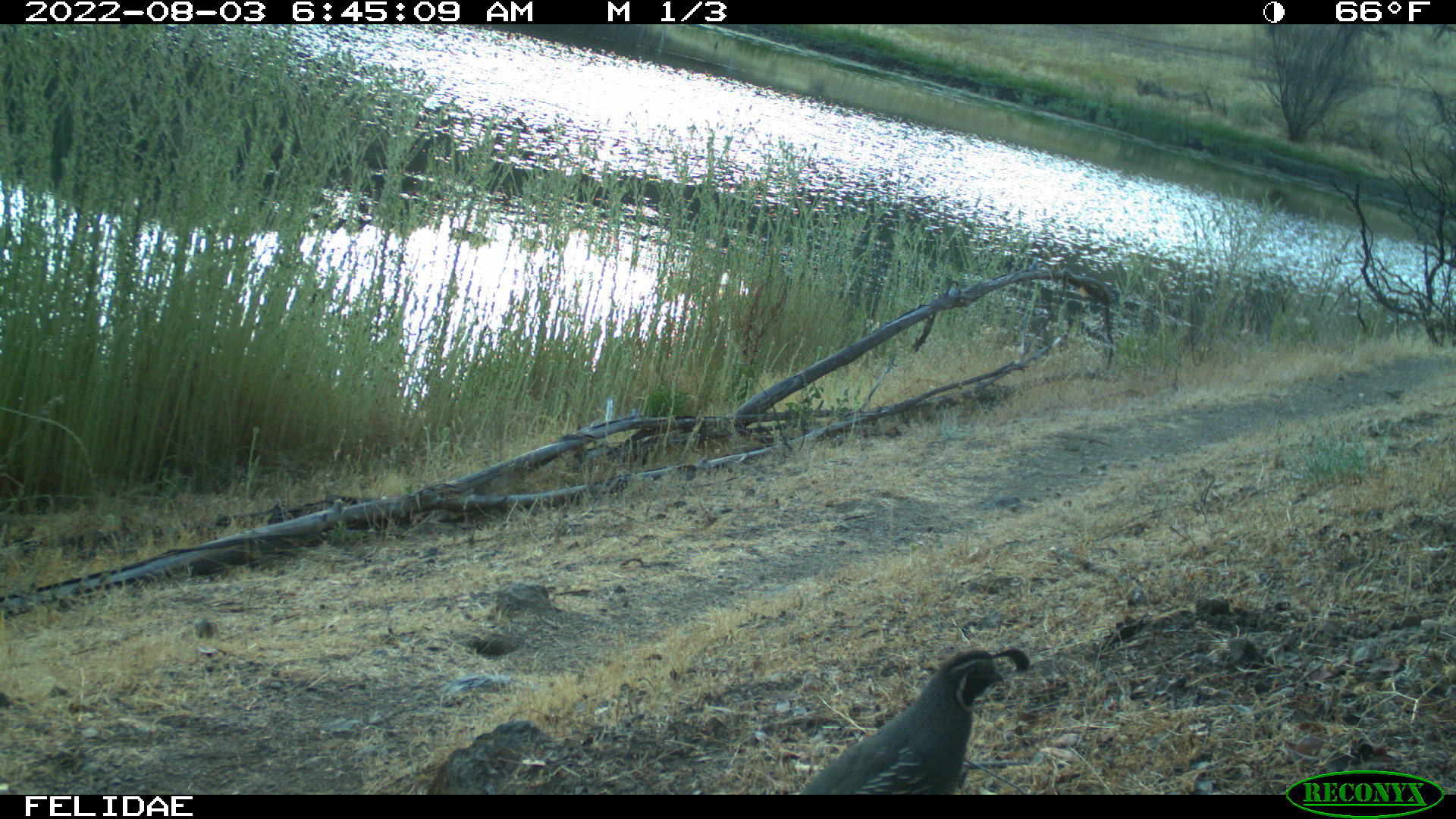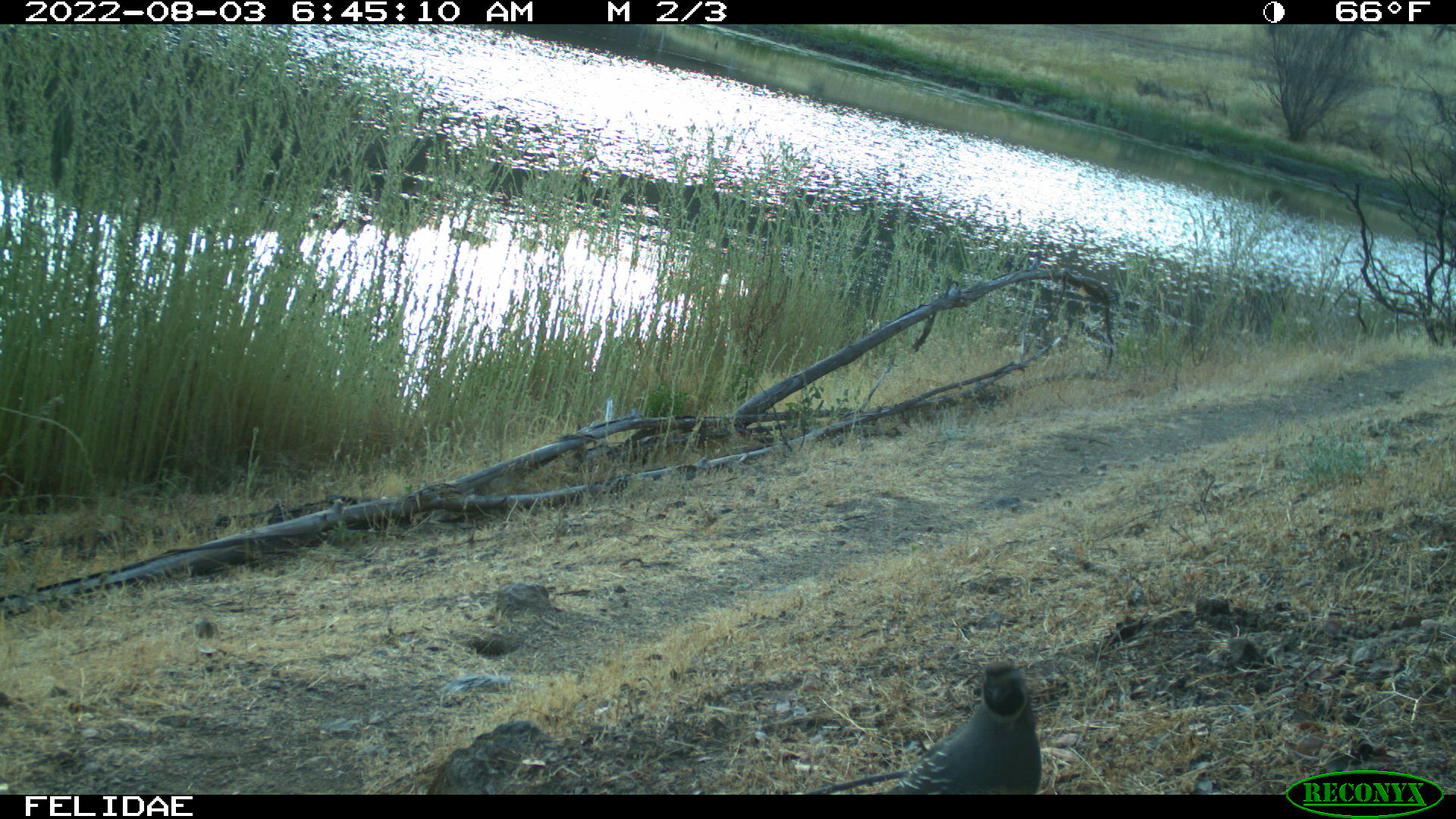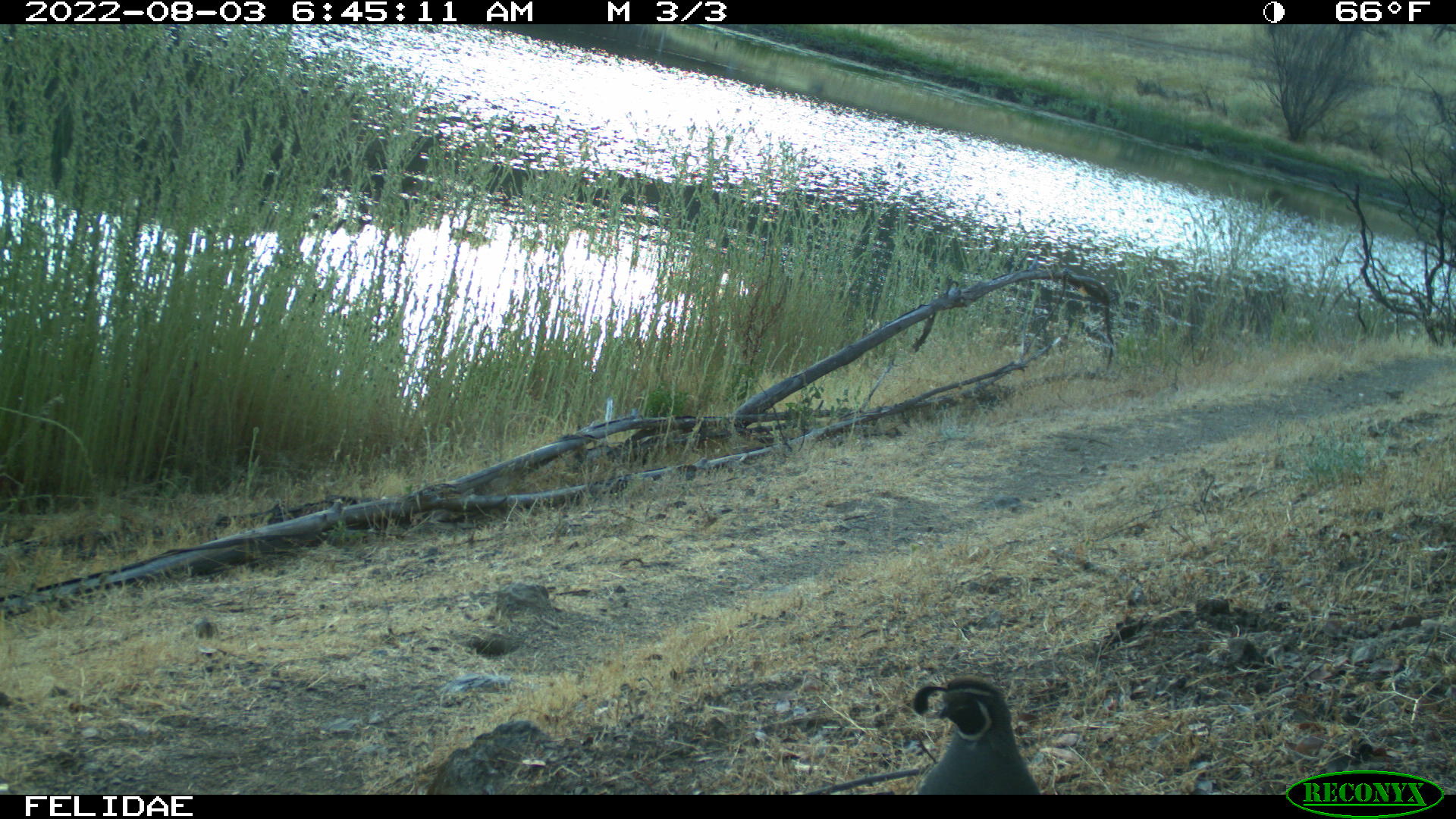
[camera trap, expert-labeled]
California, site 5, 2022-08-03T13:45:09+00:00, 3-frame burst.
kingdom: Animalia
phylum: Chordata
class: Aves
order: Galliformes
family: Odontophoridae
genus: Callipepla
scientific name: Callipepla californica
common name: california quail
California quail (Callipepla californica).